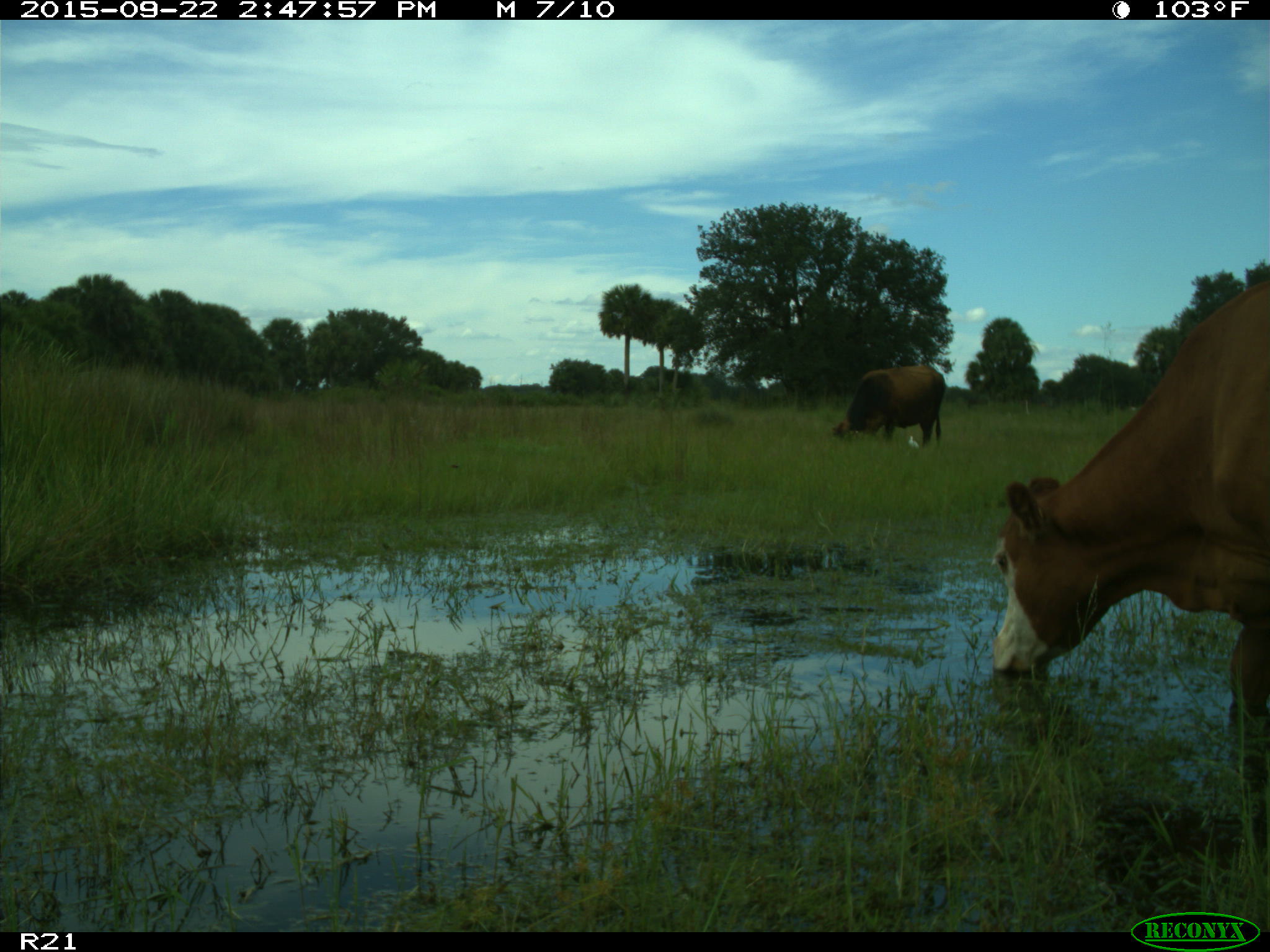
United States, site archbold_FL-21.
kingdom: Animalia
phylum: Chordata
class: Mammalia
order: Artiodactyla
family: Bovidae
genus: Bos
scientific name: Bos taurus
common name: domestic cow